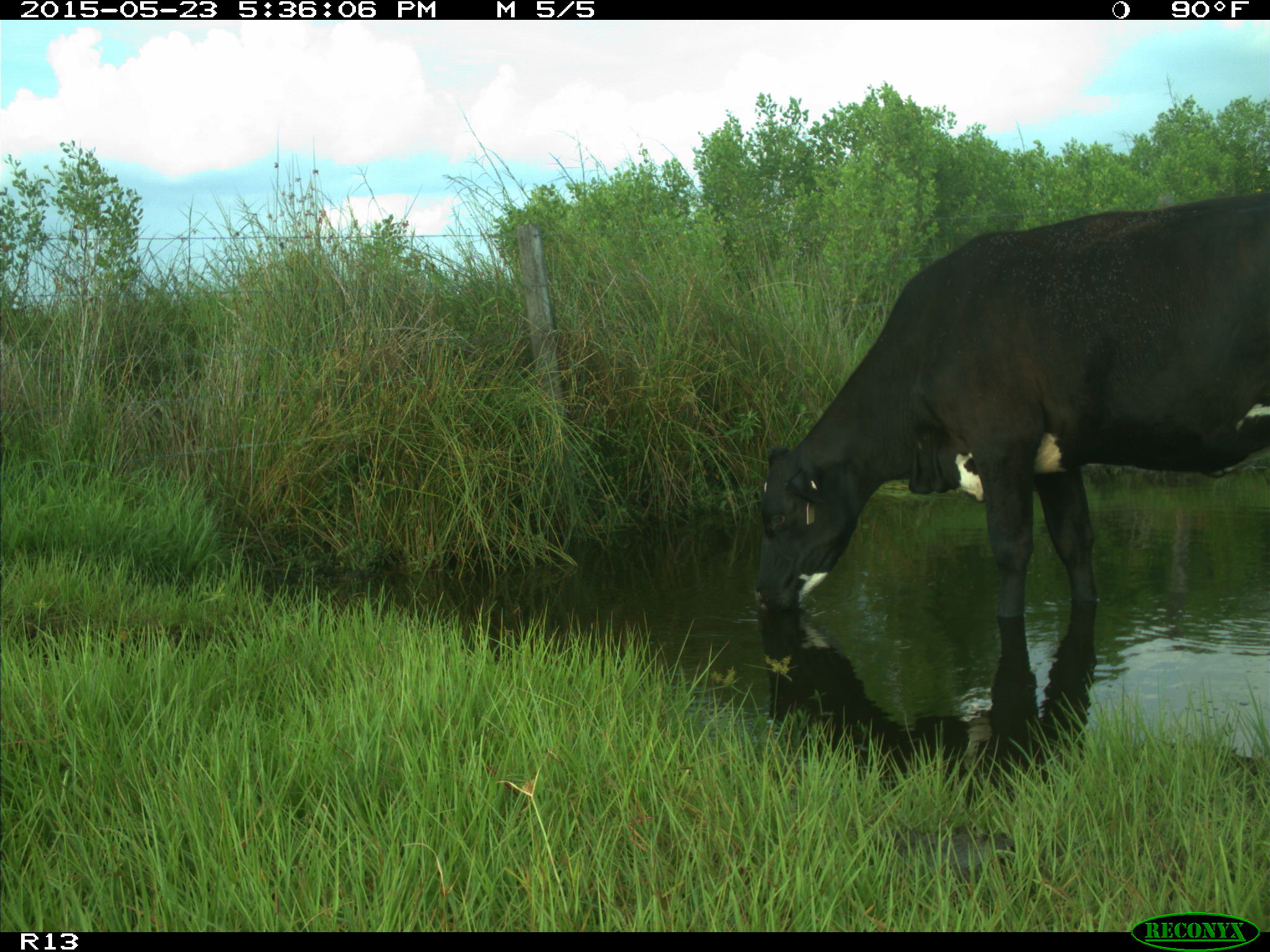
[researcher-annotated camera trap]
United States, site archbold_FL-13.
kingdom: Animalia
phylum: Chordata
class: Mammalia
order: Artiodactyla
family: Bovidae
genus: Bos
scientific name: Bos taurus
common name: domestic cow